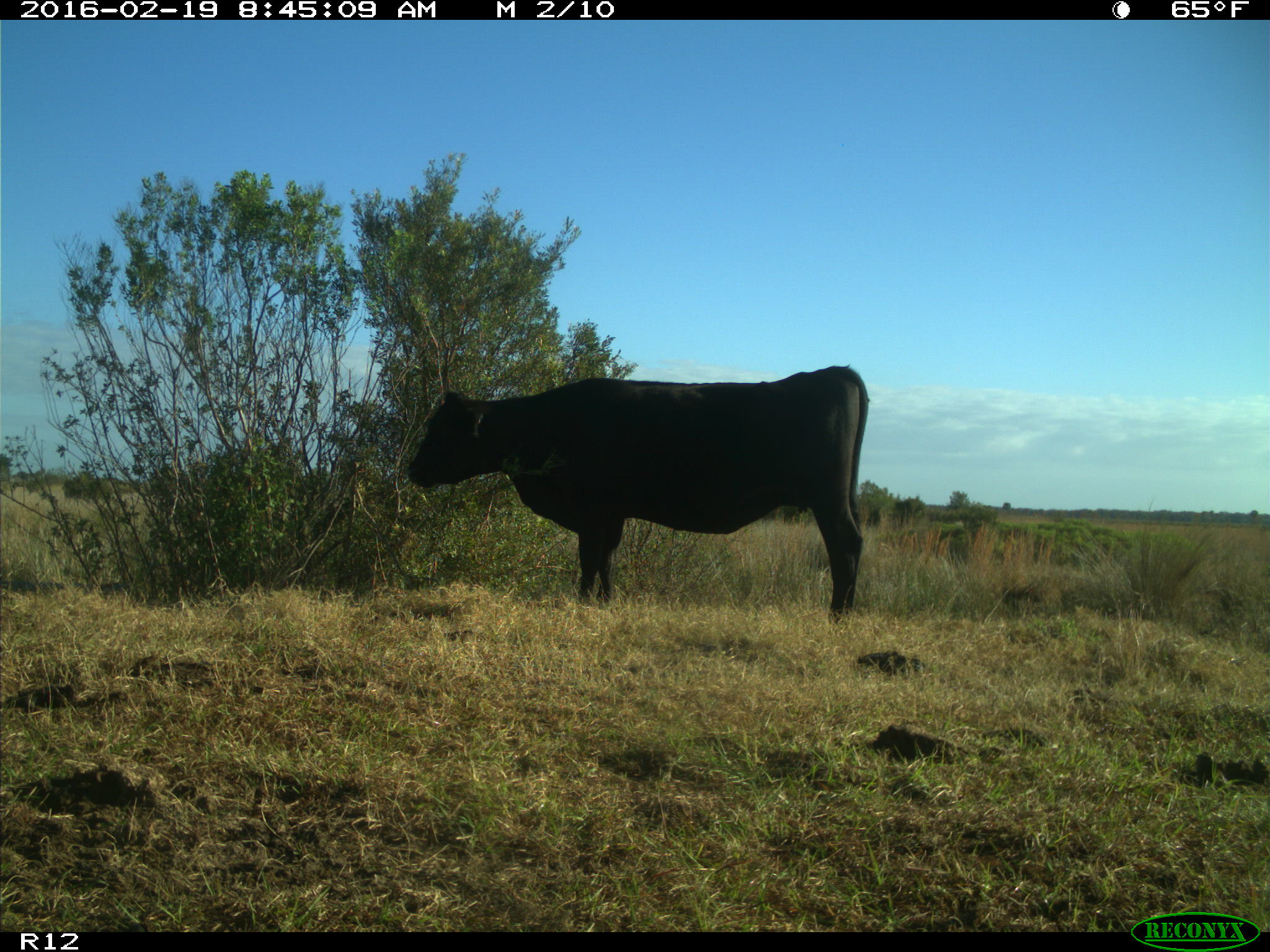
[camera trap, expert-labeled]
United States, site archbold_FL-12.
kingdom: Animalia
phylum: Chordata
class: Mammalia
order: Artiodactyla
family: Bovidae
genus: Bos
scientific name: Bos taurus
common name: domestic cow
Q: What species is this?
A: Bos taurus (domestic cow).